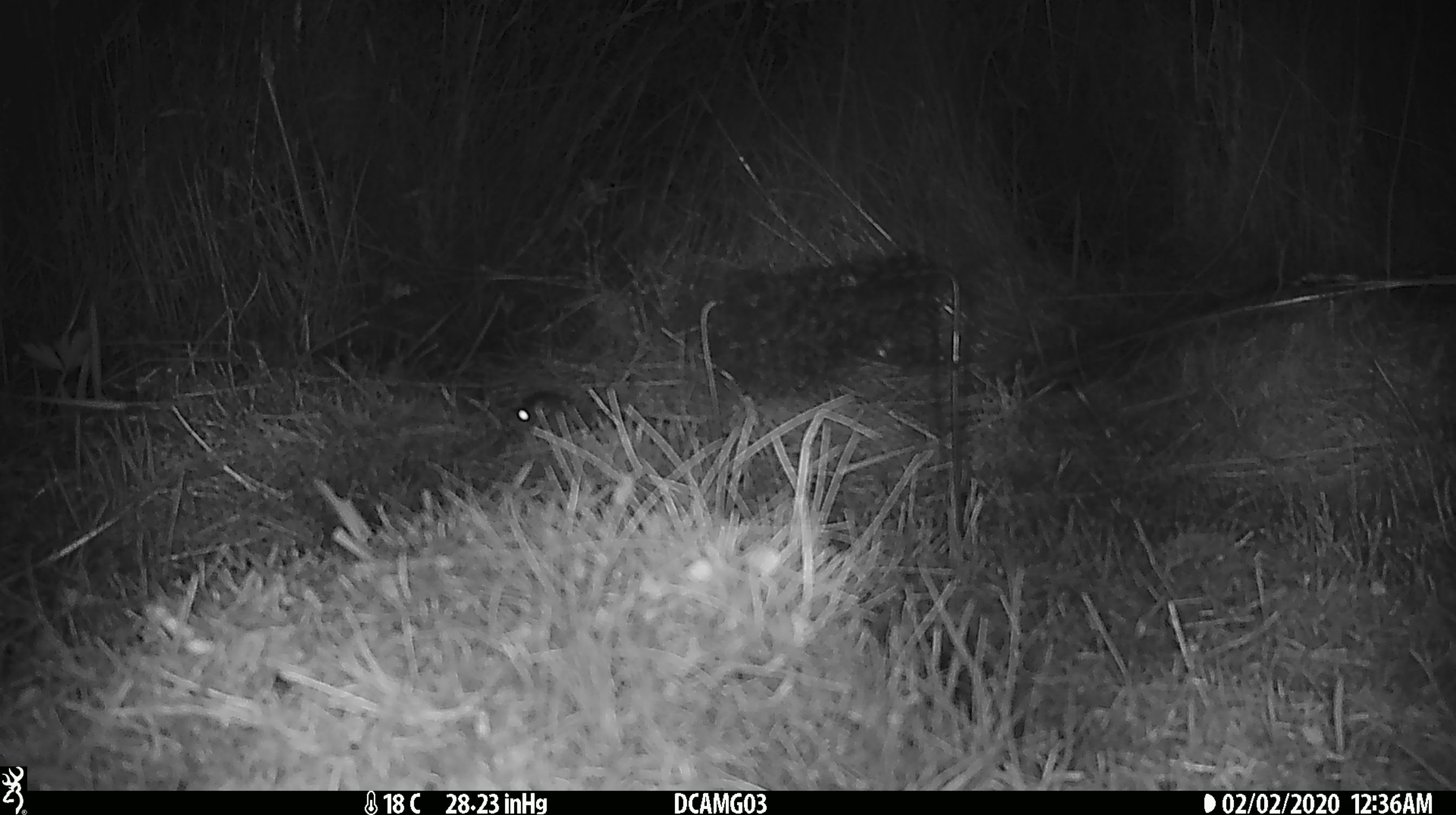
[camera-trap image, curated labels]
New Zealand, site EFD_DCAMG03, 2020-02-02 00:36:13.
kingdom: Animalia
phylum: Chordata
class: Mammalia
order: Rodentia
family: Muridae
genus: Mus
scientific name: Mus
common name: mouse